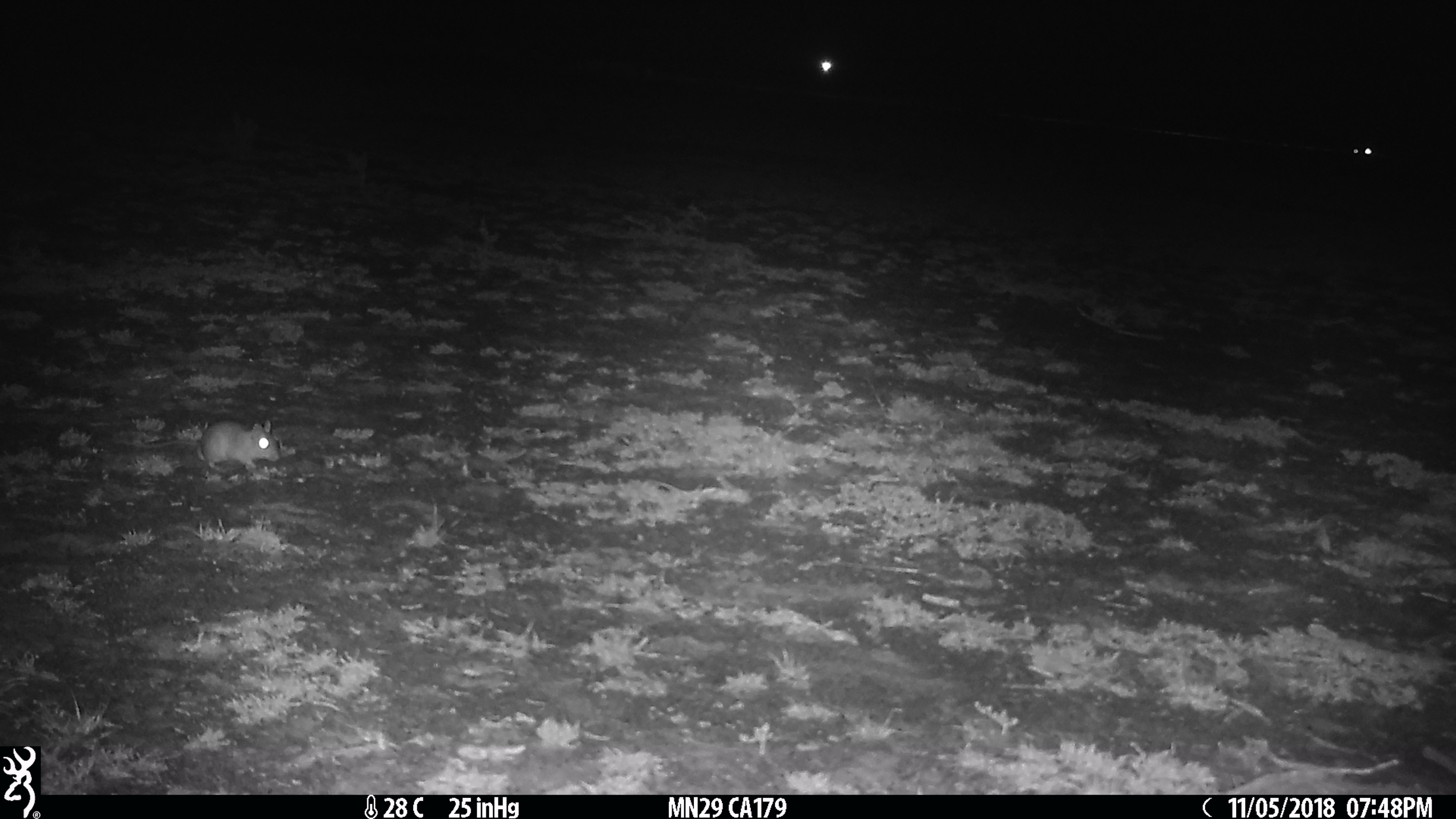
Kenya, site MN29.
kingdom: Animalia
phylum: Chordata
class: Mammalia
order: Rodentia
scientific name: Rodentia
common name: rodent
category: other rodents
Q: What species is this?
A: Other rodents (rodent) (Rodentia).